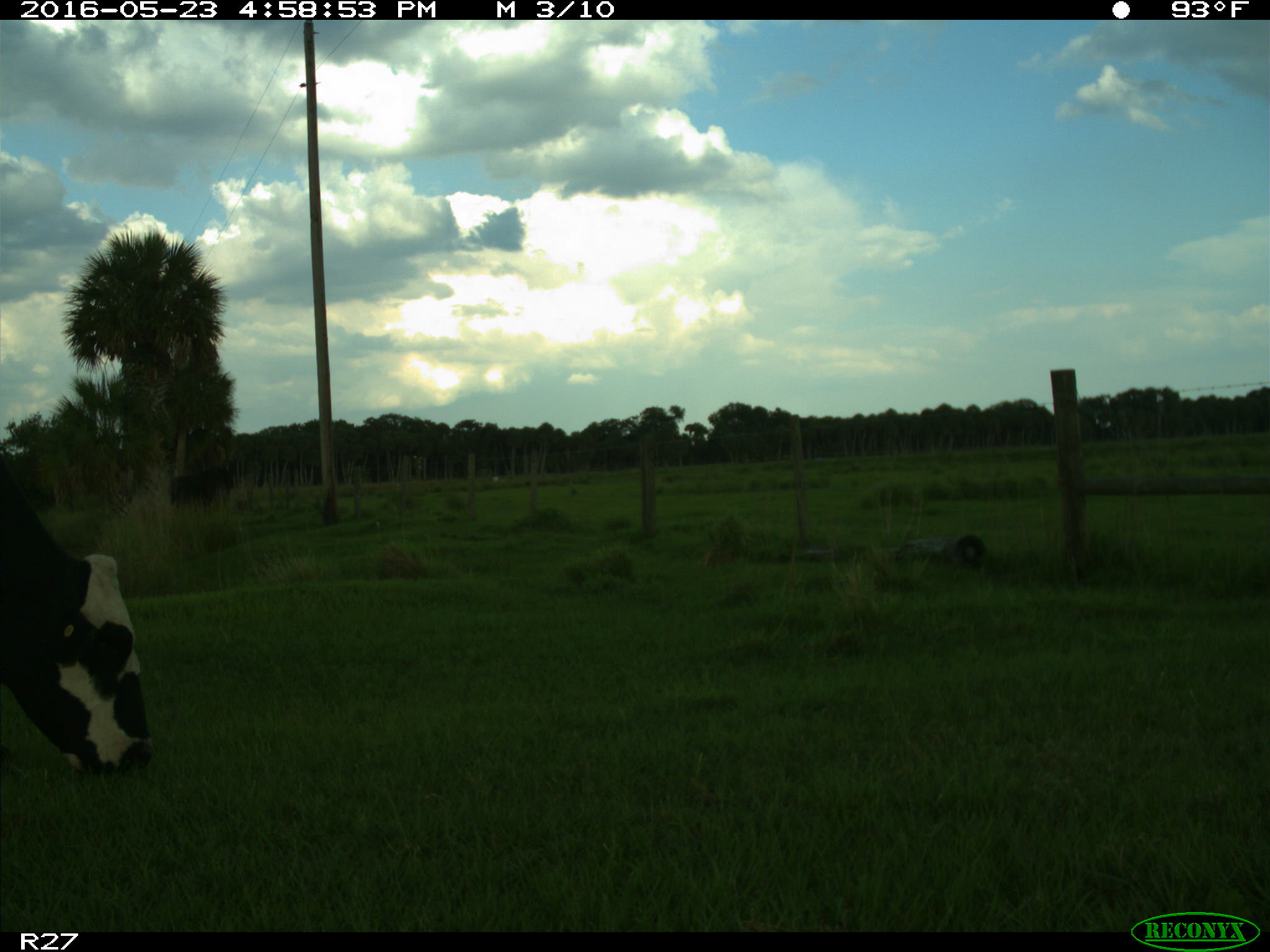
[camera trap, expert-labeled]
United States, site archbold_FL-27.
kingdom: Animalia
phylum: Chordata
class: Mammalia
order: Artiodactyla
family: Bovidae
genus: Bos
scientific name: Bos taurus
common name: domestic cow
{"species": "Bos taurus (domestic cow)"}